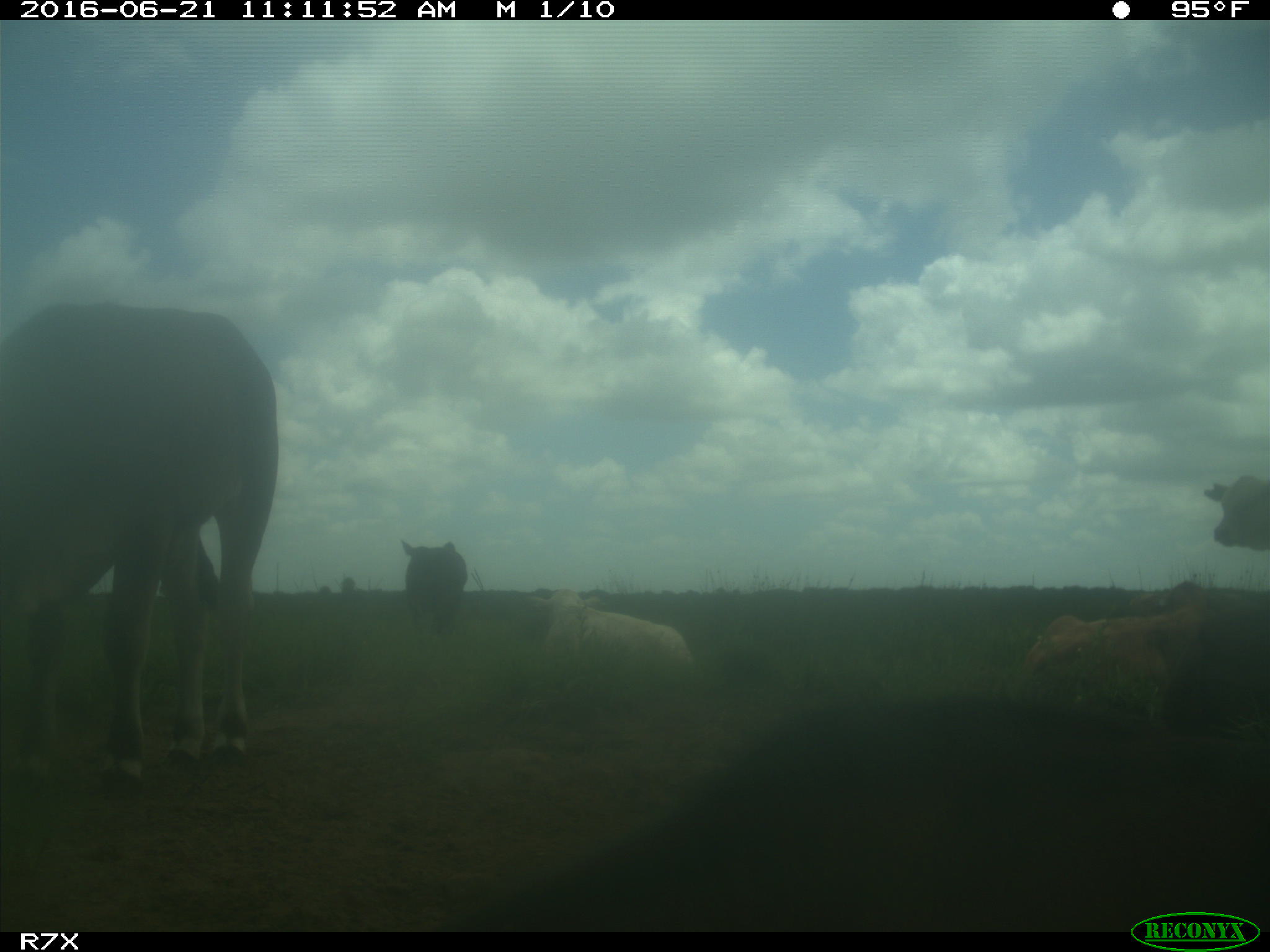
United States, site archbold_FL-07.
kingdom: Animalia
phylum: Chordata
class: Mammalia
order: Artiodactyla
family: Bovidae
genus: Bos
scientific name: Bos taurus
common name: domestic cow